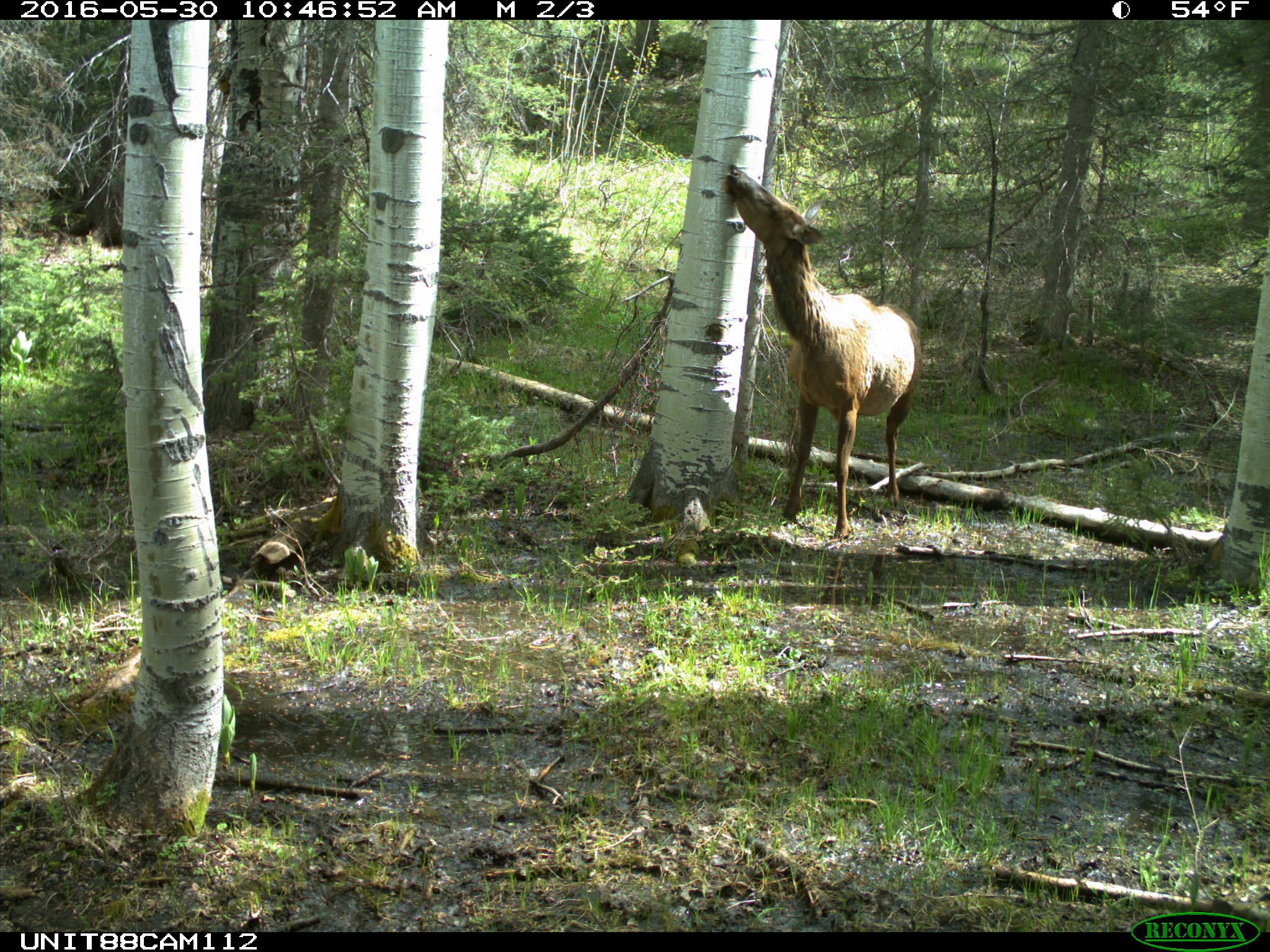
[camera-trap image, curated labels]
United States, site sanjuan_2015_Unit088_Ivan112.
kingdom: Animalia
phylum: Chordata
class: Mammalia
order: Artiodactyla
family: Cervidae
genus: Cervus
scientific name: Cervus elaphus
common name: red deer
Cervus elaphus (red deer).